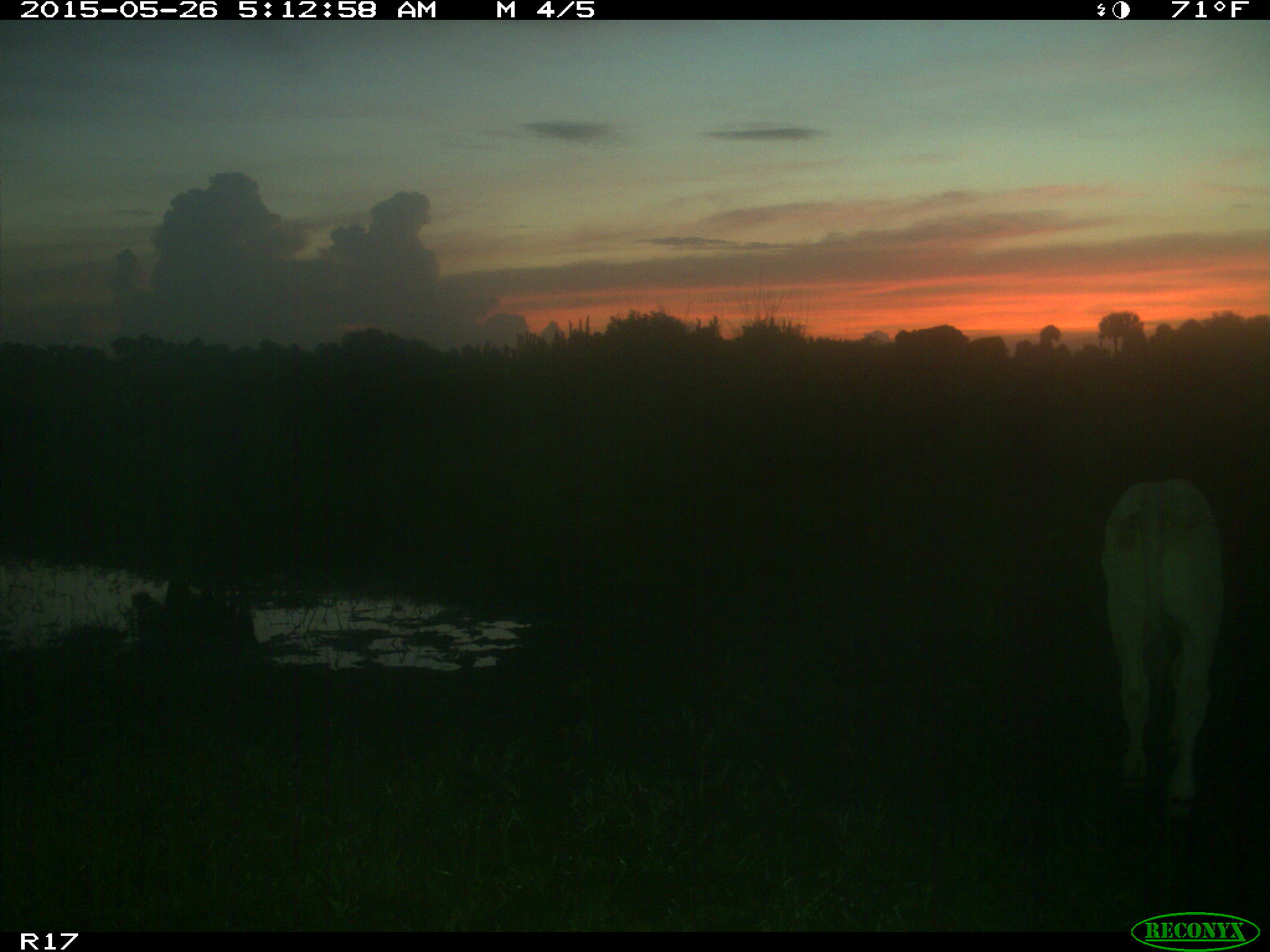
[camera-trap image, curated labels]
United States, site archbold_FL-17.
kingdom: Animalia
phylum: Chordata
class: Mammalia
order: Artiodactyla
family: Bovidae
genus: Bos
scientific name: Bos taurus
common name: domestic cow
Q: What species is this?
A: Bos taurus (domestic cow).